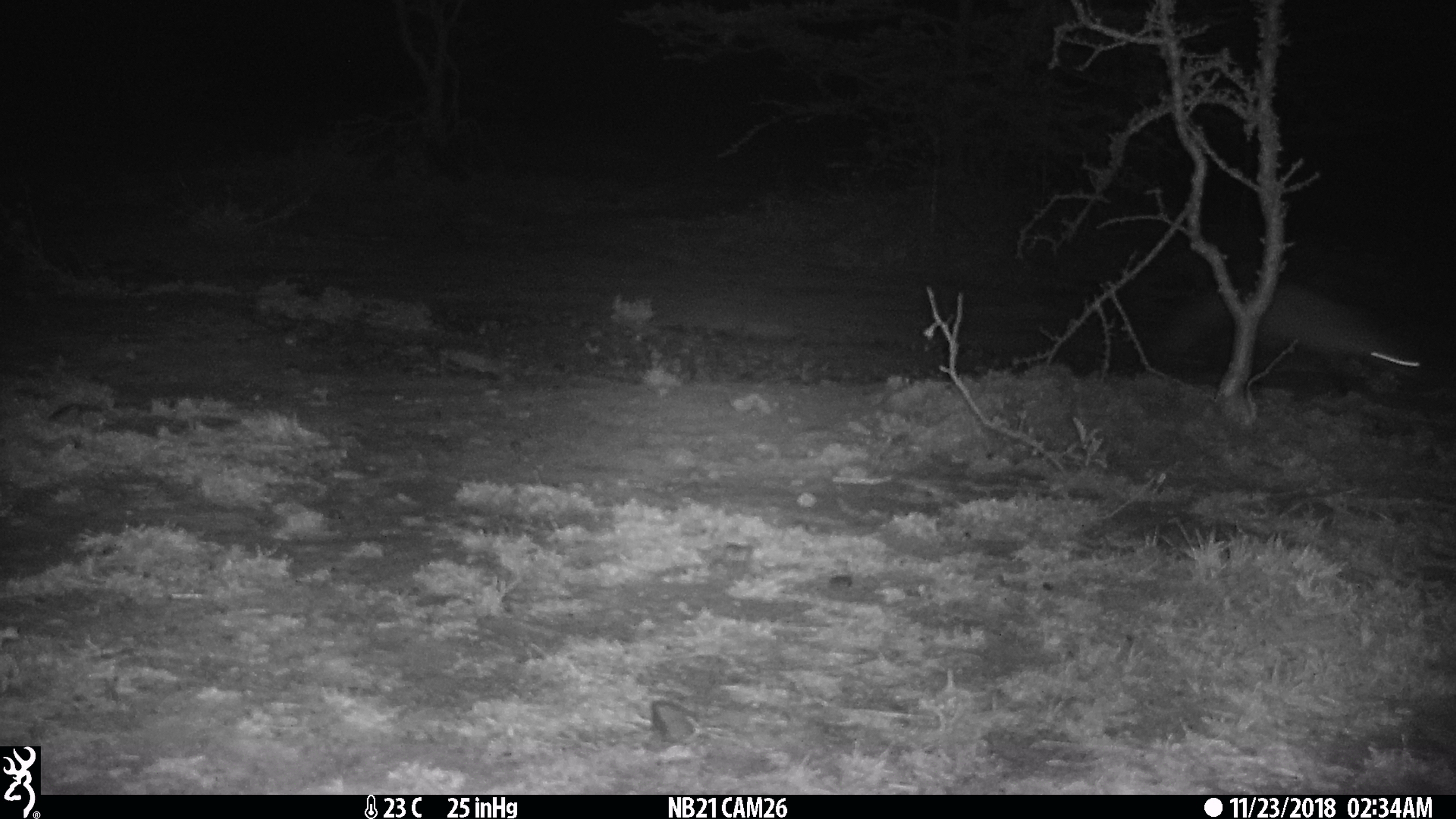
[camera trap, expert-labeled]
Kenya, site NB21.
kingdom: Animalia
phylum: Chordata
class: Mammalia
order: Carnivora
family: Herpestidae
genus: Ichneumia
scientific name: Ichneumia albicauda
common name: white-tailed mongoose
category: mongoose white tailed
Mongoose white tailed (white-tailed mongoose) (Ichneumia albicauda).